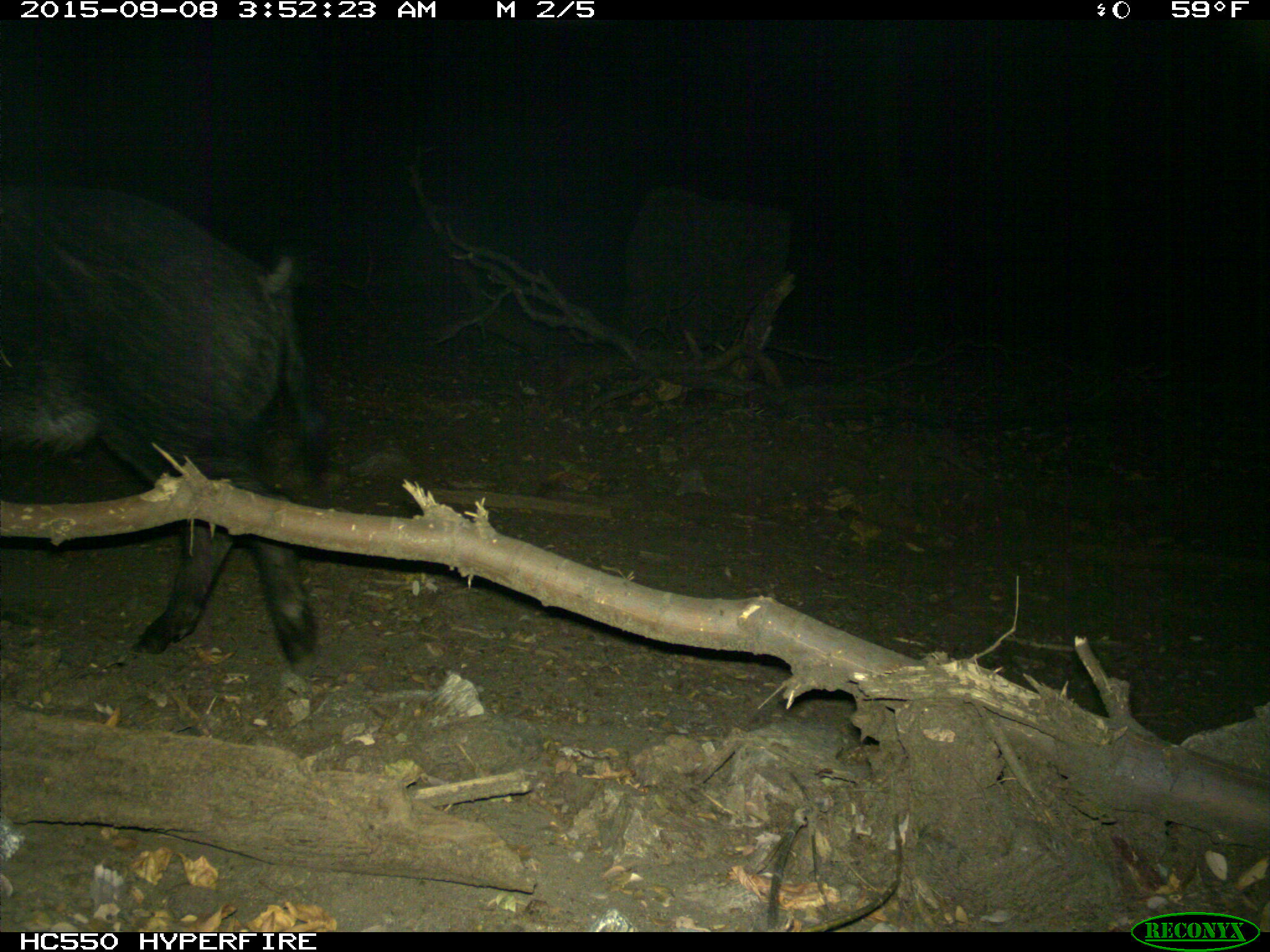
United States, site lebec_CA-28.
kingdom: Animalia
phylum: Chordata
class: Mammalia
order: Artiodactyla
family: Suidae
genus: Sus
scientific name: Sus scrofa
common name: wild boar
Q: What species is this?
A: Sus scrofa (wild boar).